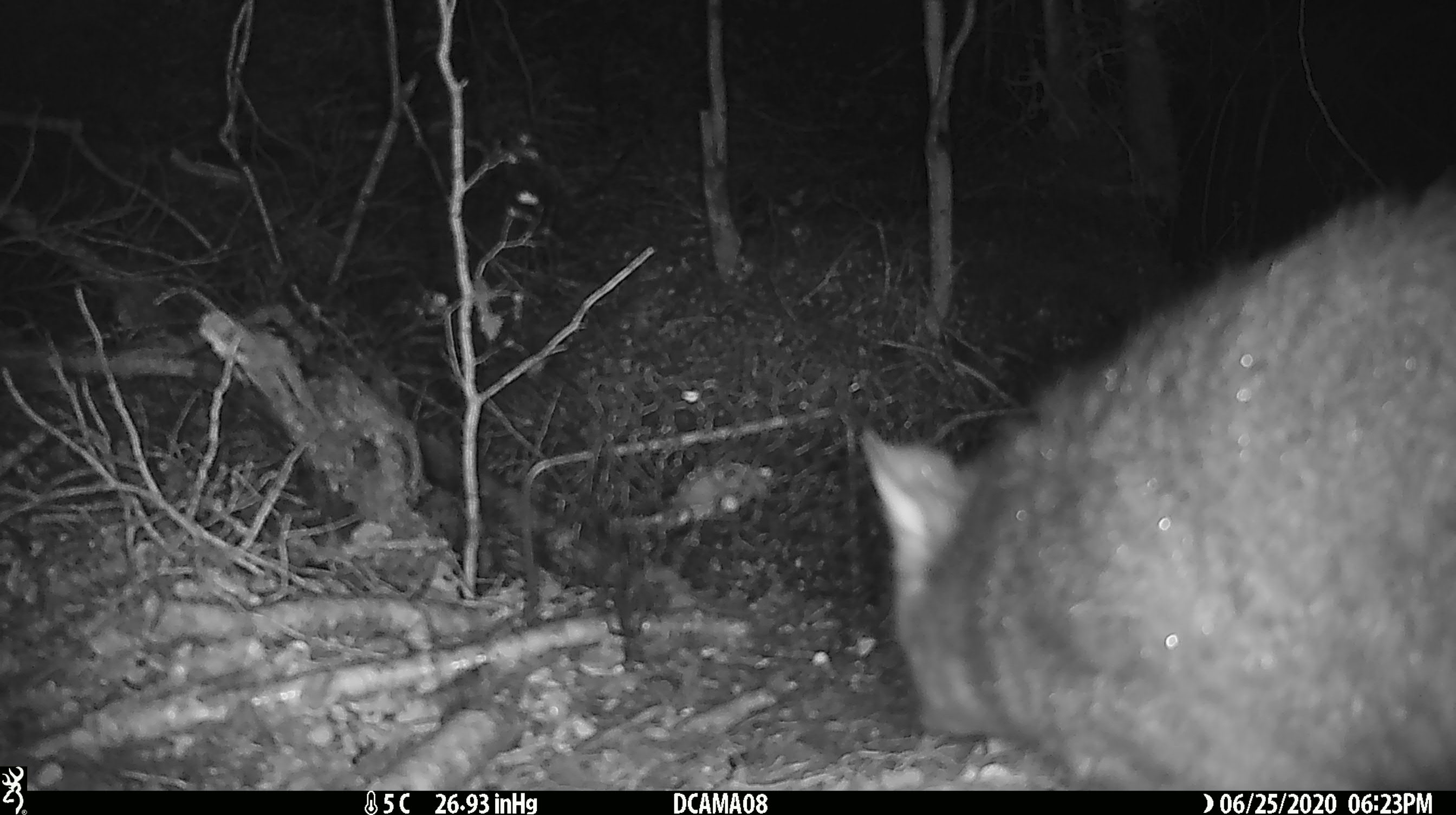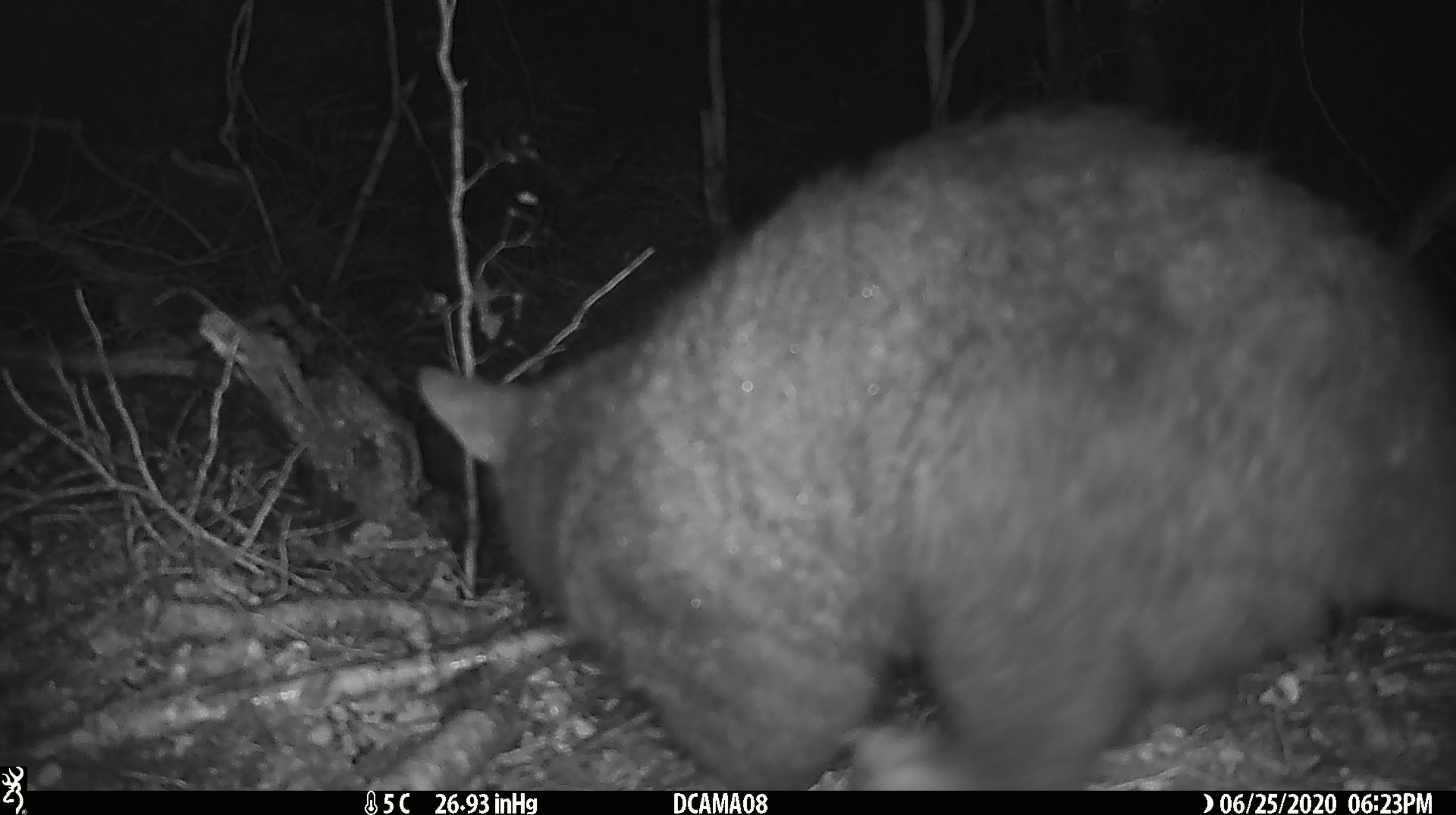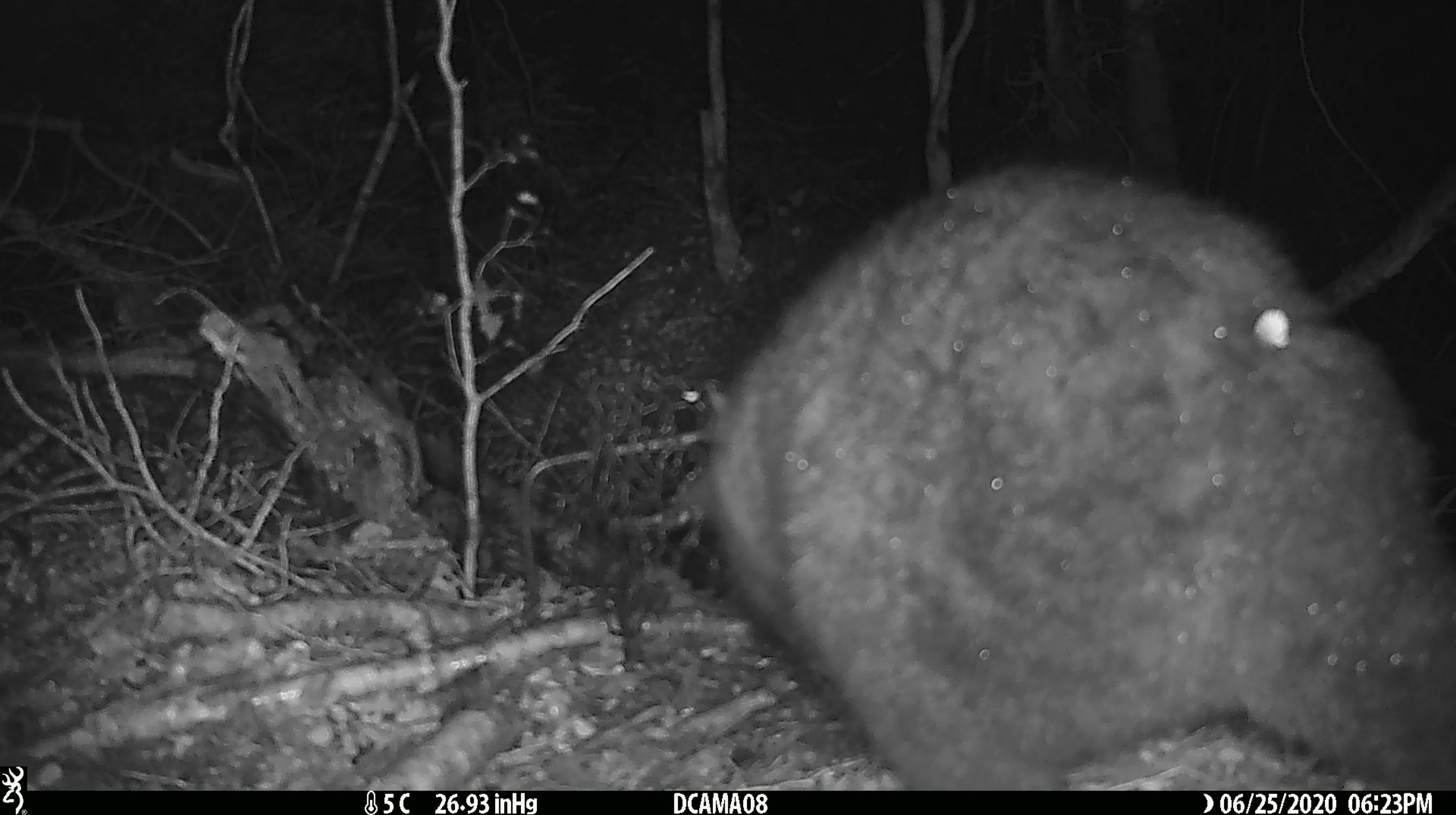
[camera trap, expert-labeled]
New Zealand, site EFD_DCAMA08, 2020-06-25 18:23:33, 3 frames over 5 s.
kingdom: Animalia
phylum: Chordata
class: Mammalia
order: Diprotodontia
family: Phalangeridae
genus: Trichosurus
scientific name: Trichosurus vulpecula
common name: common brushtail possum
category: possum